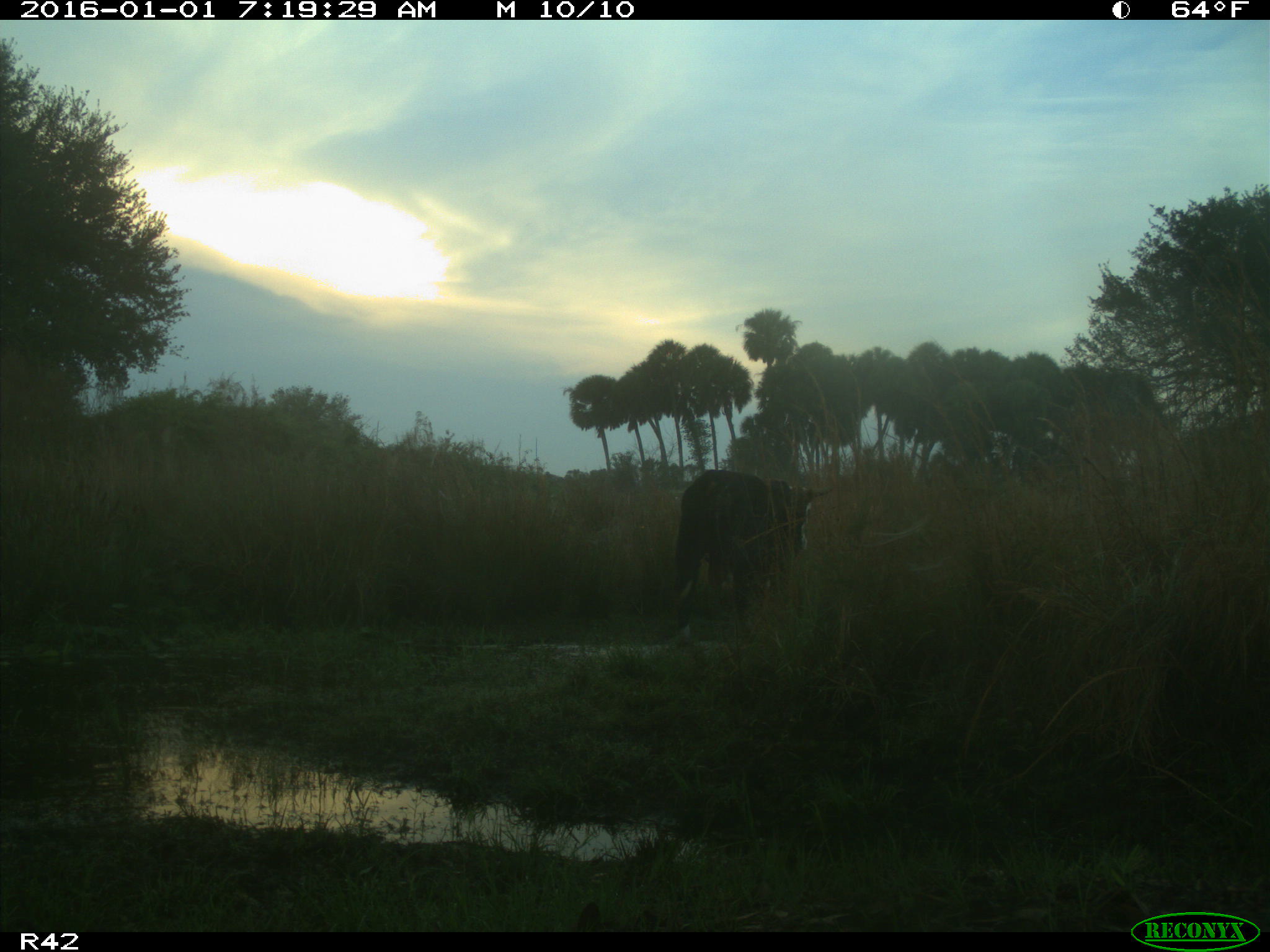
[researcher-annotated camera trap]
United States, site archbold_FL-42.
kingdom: Animalia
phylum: Chordata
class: Mammalia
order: Artiodactyla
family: Bovidae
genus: Bos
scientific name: Bos taurus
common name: domestic cow